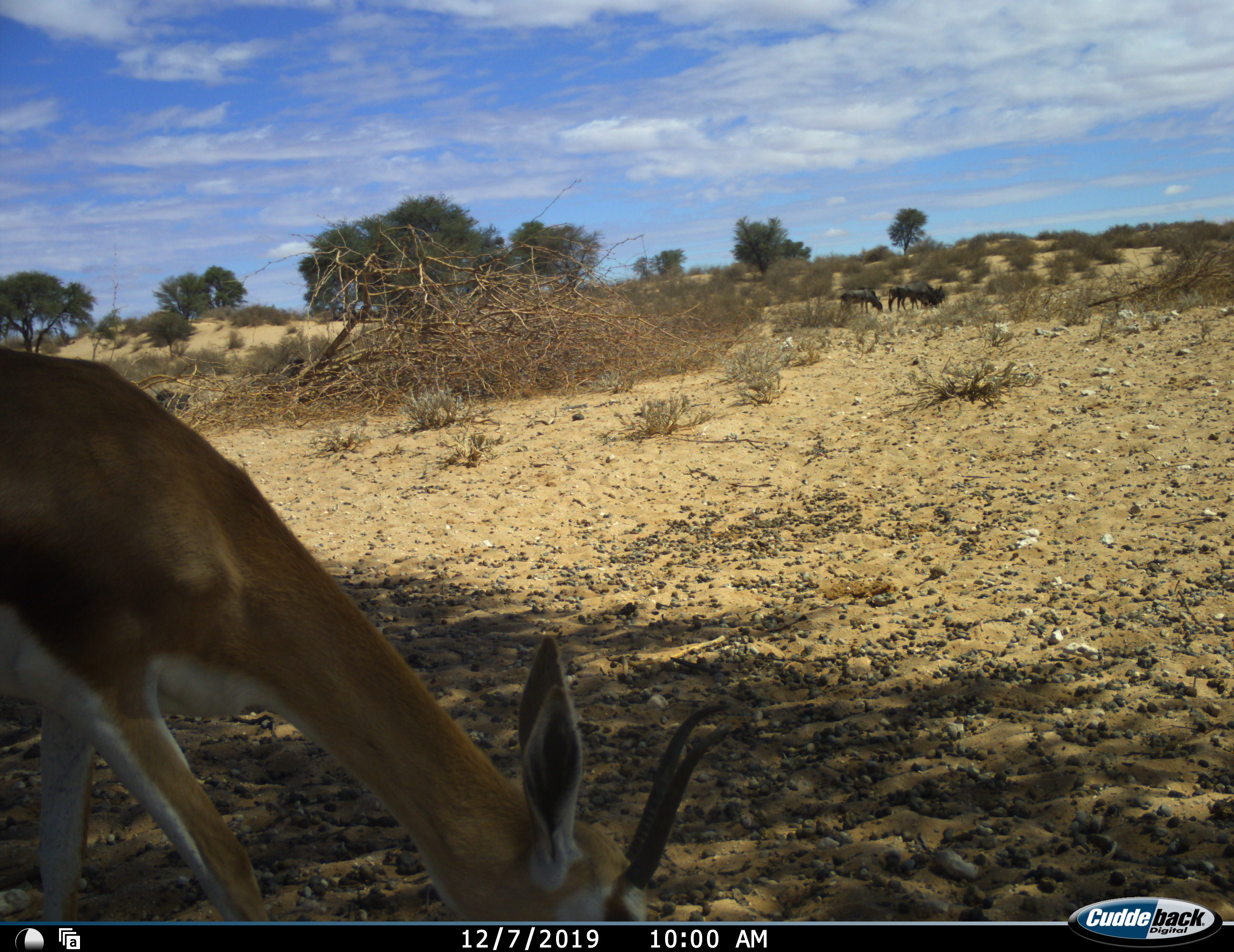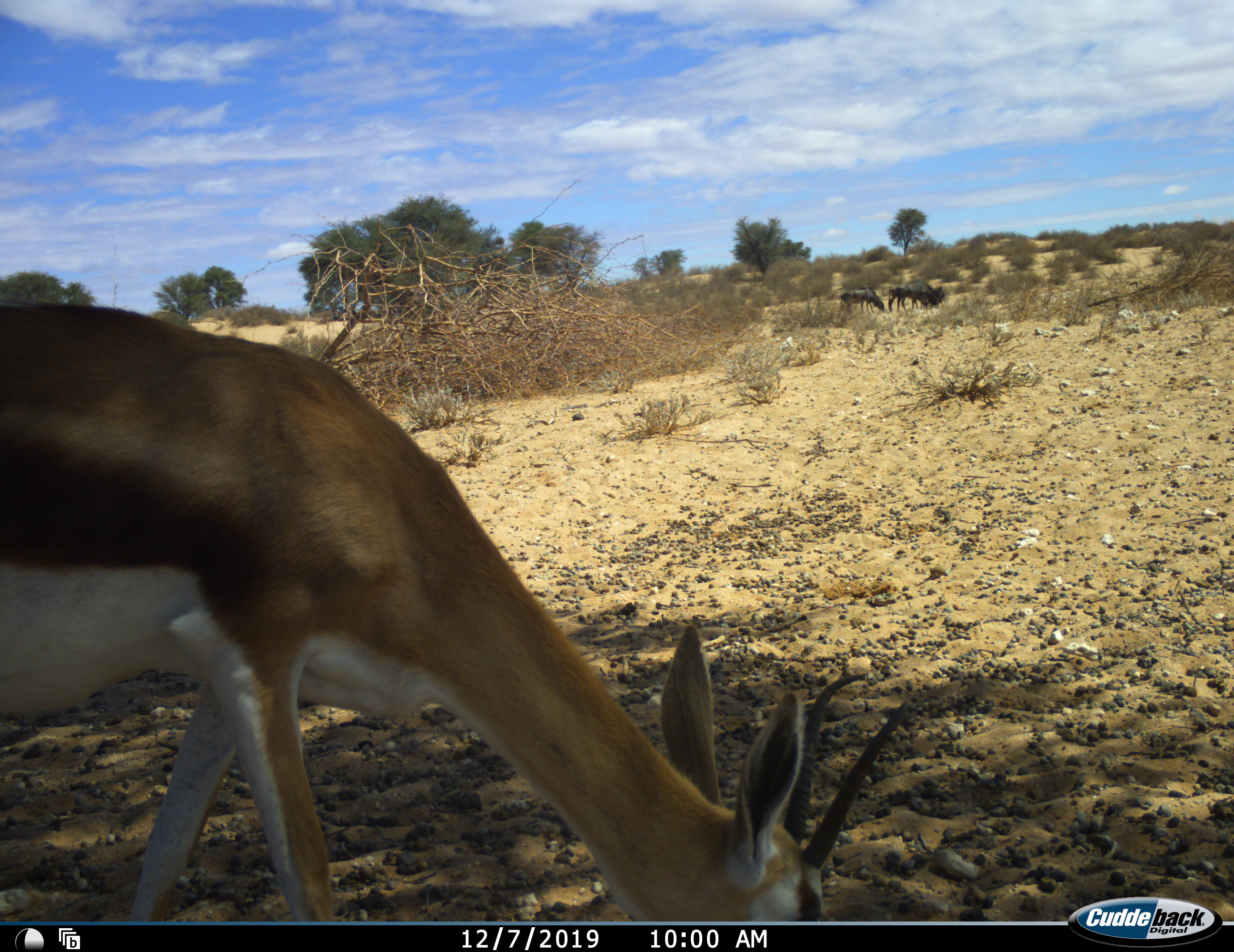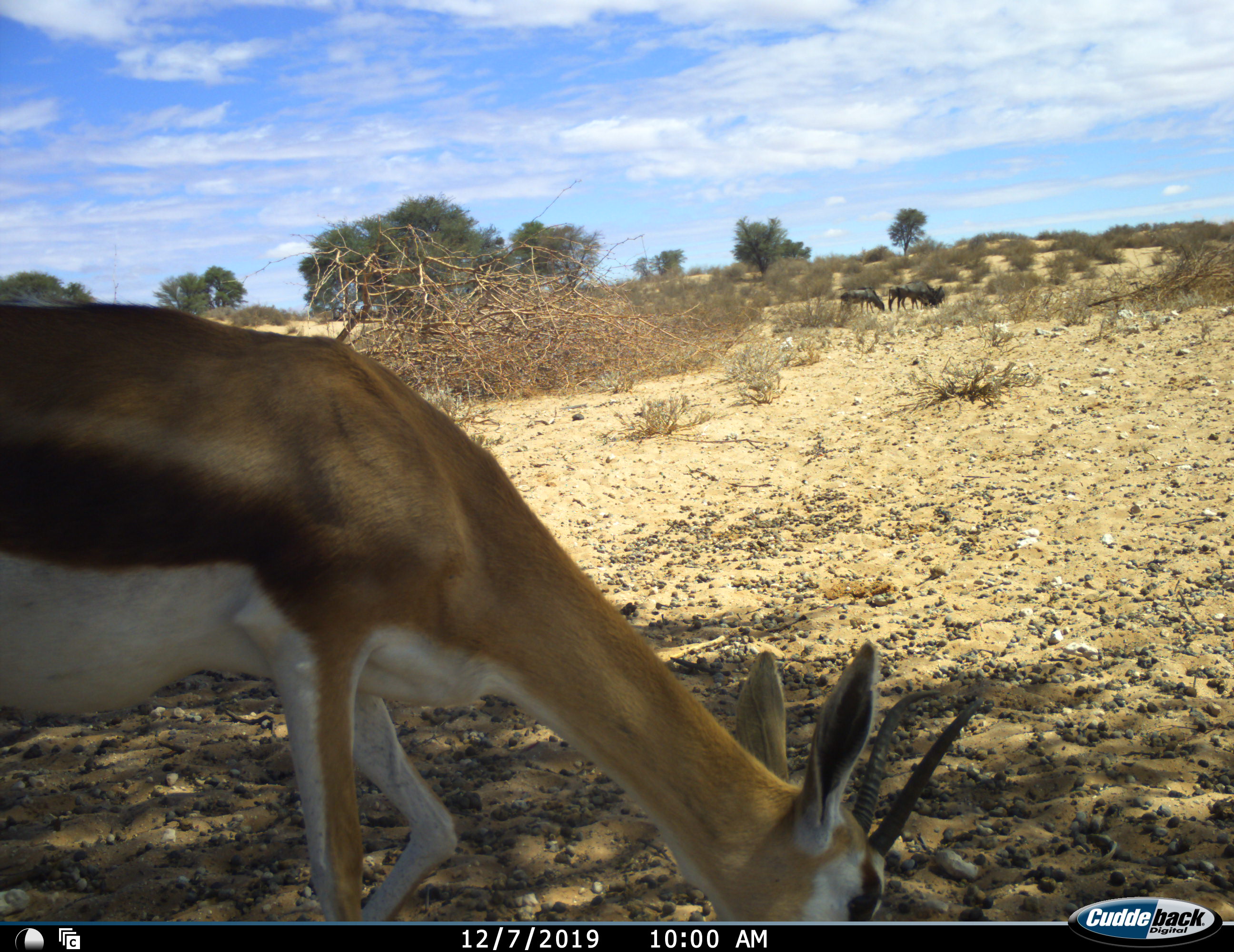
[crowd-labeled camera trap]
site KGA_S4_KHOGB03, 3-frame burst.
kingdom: Animalia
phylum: Chordata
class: Mammalia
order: Artiodactyla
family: Bovidae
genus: Antidorcas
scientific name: Antidorcas marsupialis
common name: springbok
Springbok (Antidorcas marsupialis), count 1. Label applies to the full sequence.